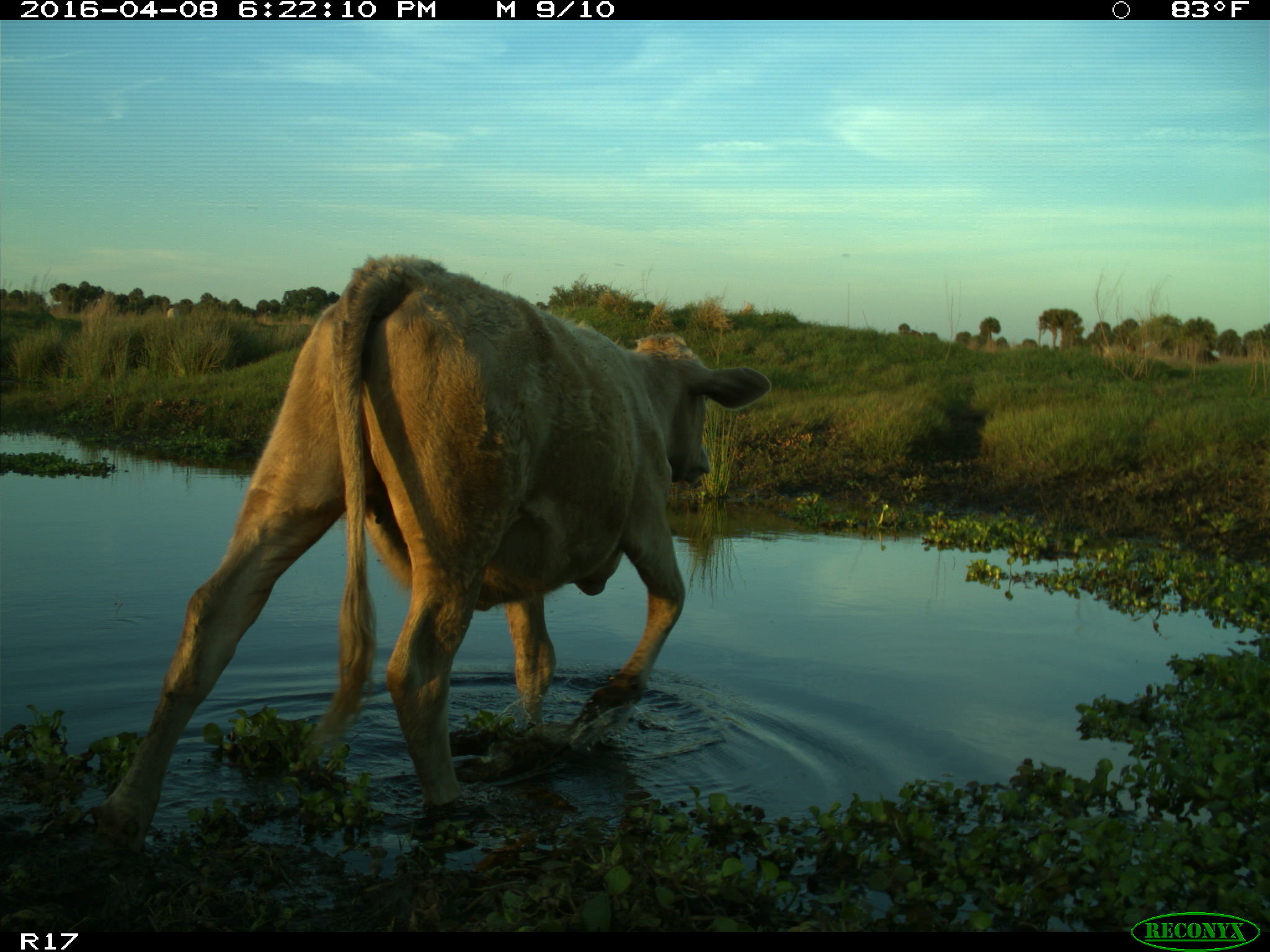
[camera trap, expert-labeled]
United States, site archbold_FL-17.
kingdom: Animalia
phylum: Chordata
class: Mammalia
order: Artiodactyla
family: Bovidae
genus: Bos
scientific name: Bos taurus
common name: domestic cow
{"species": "Bos taurus (domestic cow)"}